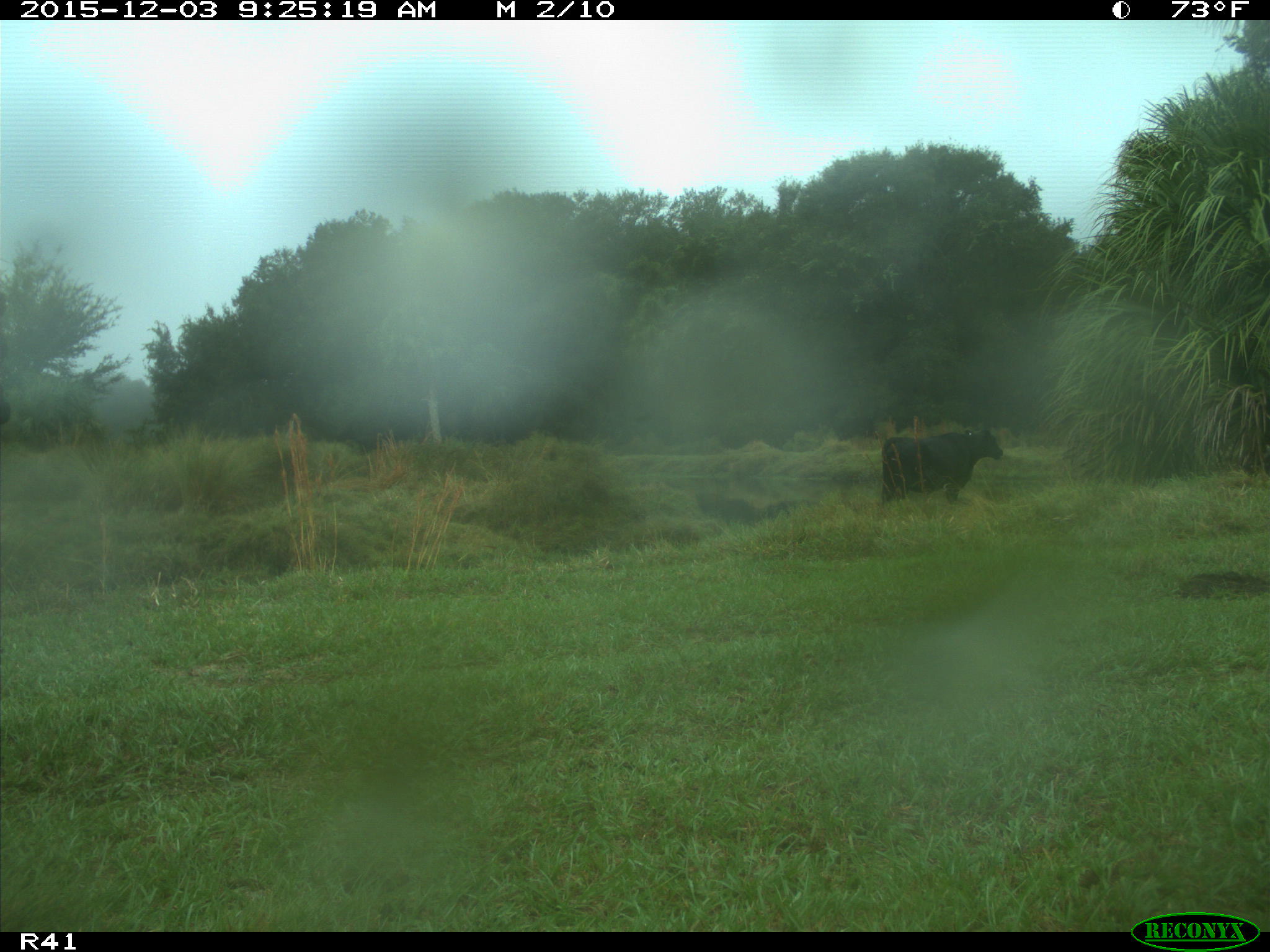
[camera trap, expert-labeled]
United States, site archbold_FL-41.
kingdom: Animalia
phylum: Chordata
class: Mammalia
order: Artiodactyla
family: Bovidae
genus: Bos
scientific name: Bos taurus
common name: domestic cow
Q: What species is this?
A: Bos taurus (domestic cow).